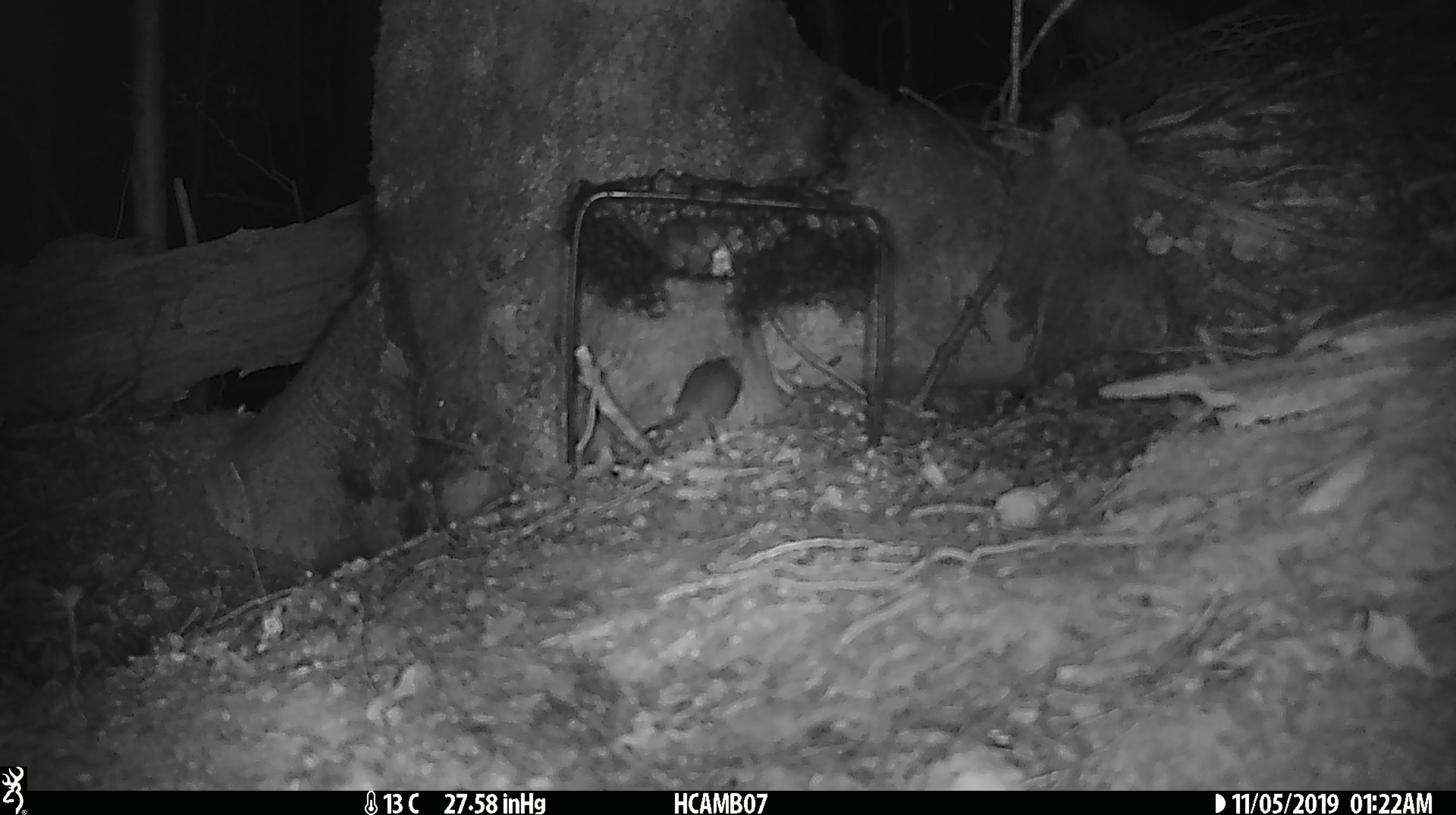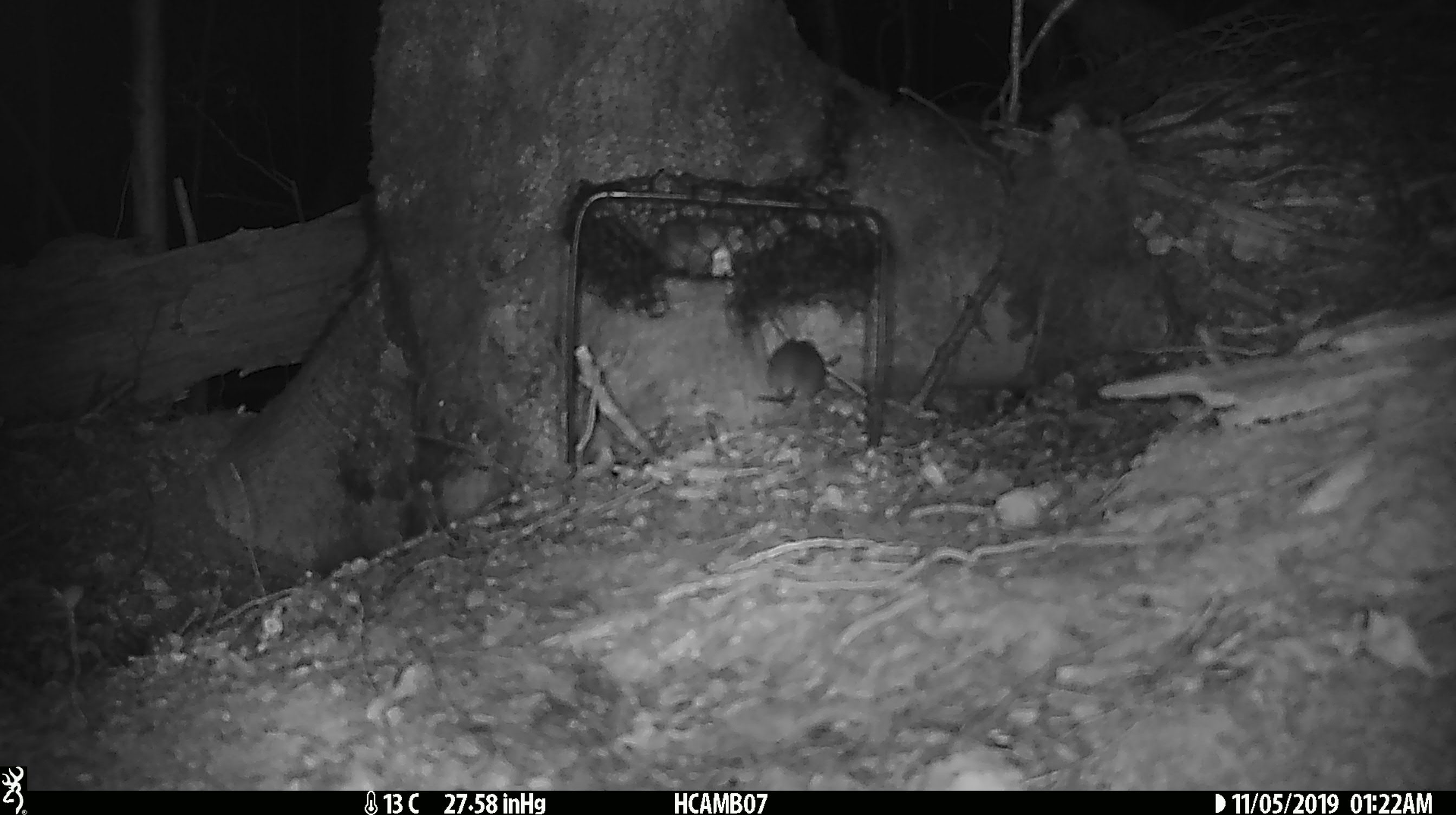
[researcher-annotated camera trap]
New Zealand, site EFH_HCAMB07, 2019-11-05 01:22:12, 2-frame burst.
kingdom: Animalia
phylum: Chordata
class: Mammalia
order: Rodentia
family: Muridae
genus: Mus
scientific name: Mus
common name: mouse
Mouse (Mus).